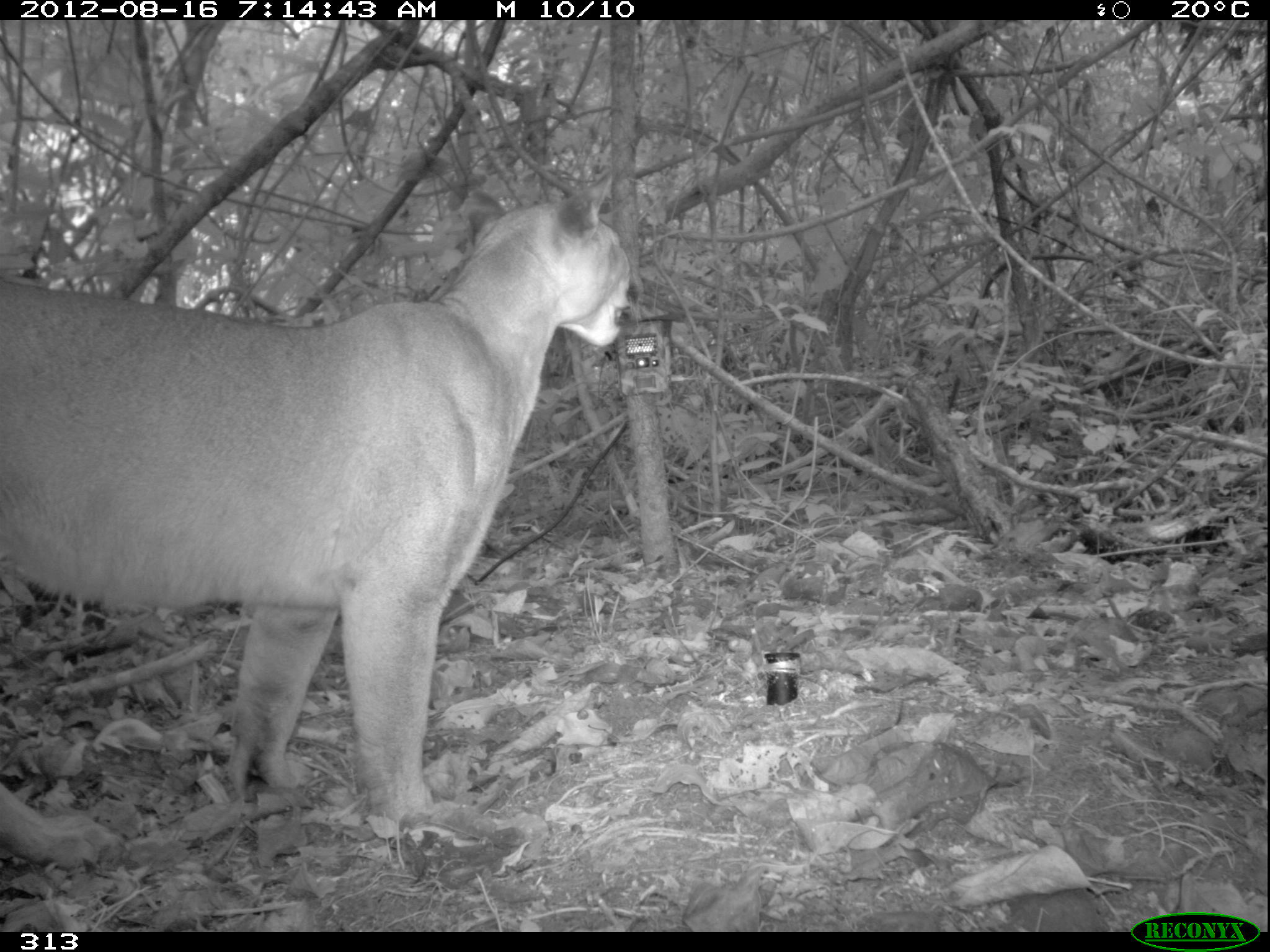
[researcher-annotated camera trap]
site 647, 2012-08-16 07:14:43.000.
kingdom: Animalia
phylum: Chordata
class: Mammalia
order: Carnivora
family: Felidae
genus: Puma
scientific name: Puma concolor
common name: mountain lion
Puma concolor (mountain lion).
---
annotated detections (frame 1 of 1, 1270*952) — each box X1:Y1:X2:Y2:
puma concolor: 0:176:629:869